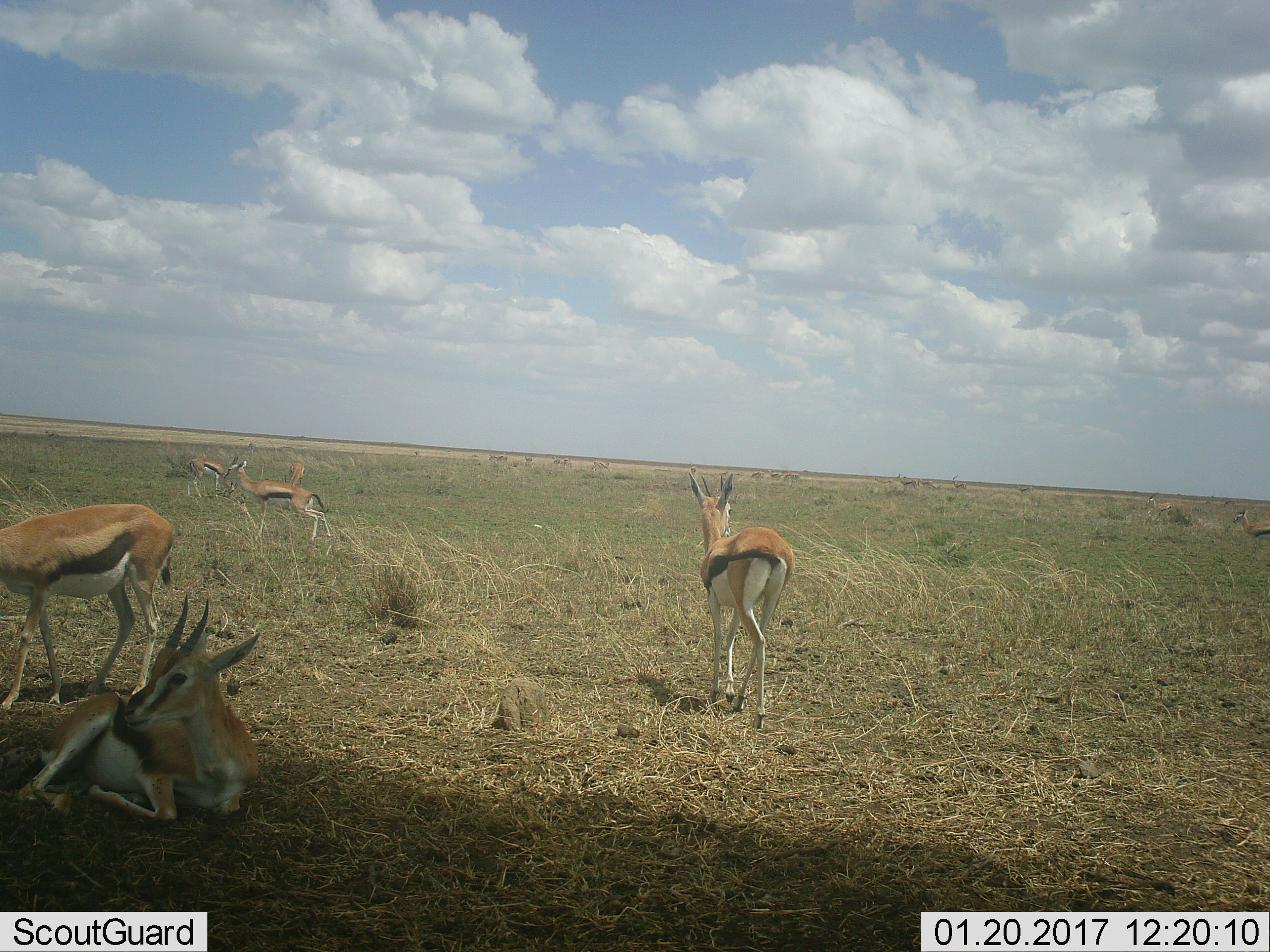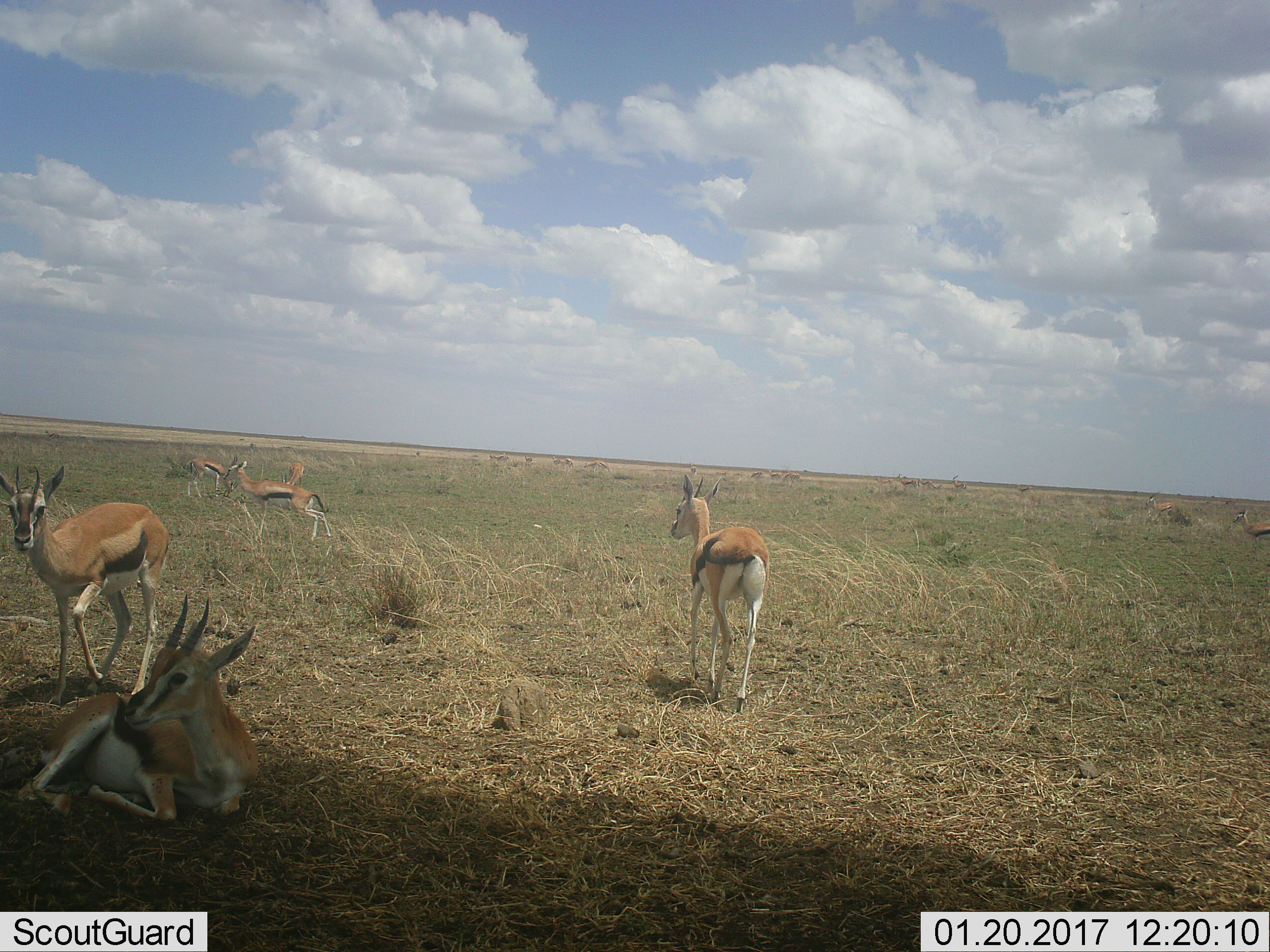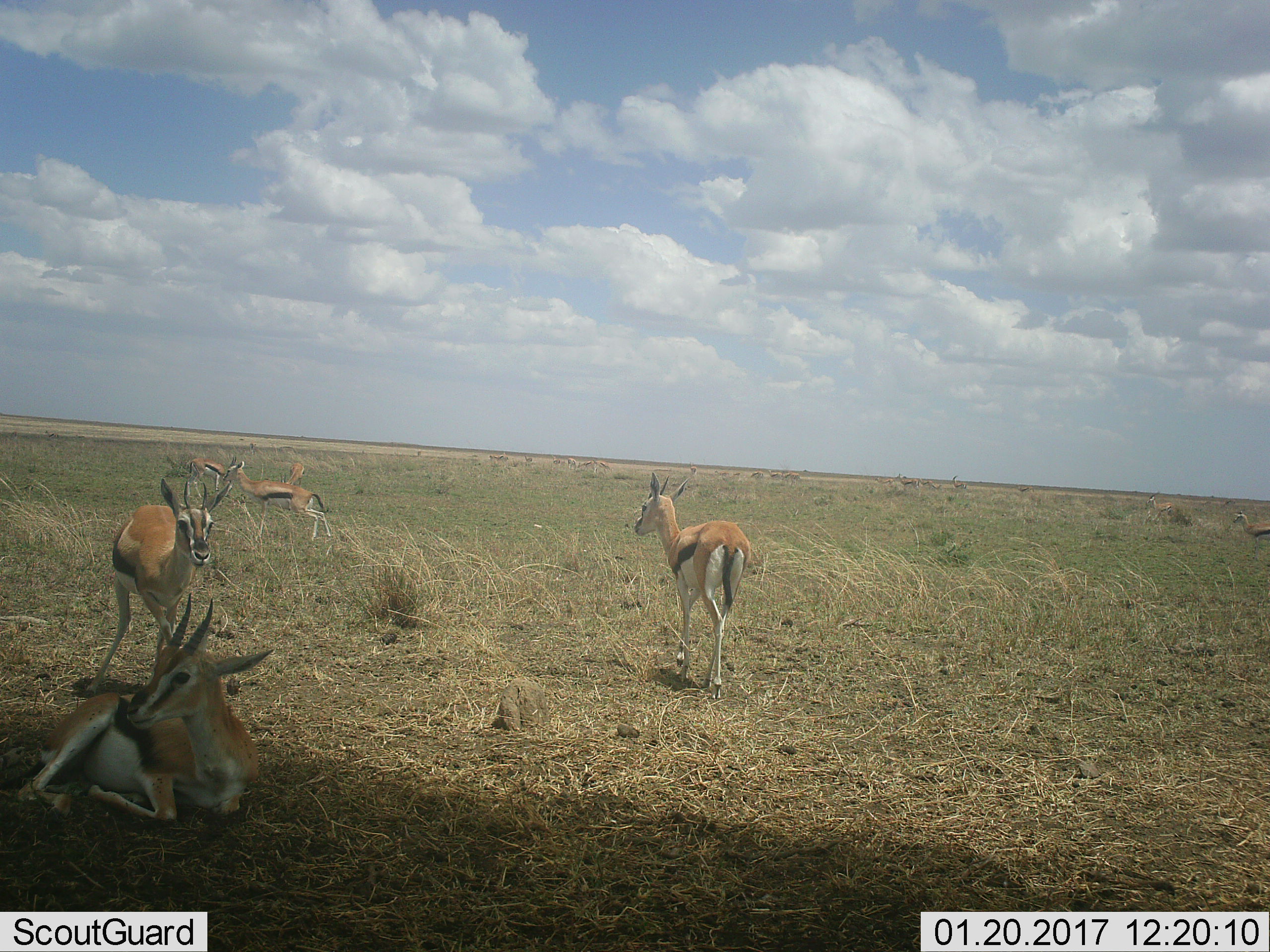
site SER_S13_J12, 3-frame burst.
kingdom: Animalia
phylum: Chordata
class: Mammalia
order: Artiodactyla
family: Bovidae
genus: Eudorcas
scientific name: Eudorcas thomsonii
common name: thomson's gazelle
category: gazellethomsons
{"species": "gazellethomsons (thomson's gazelle) (Eudorcas thomsonii)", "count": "11-50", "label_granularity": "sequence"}